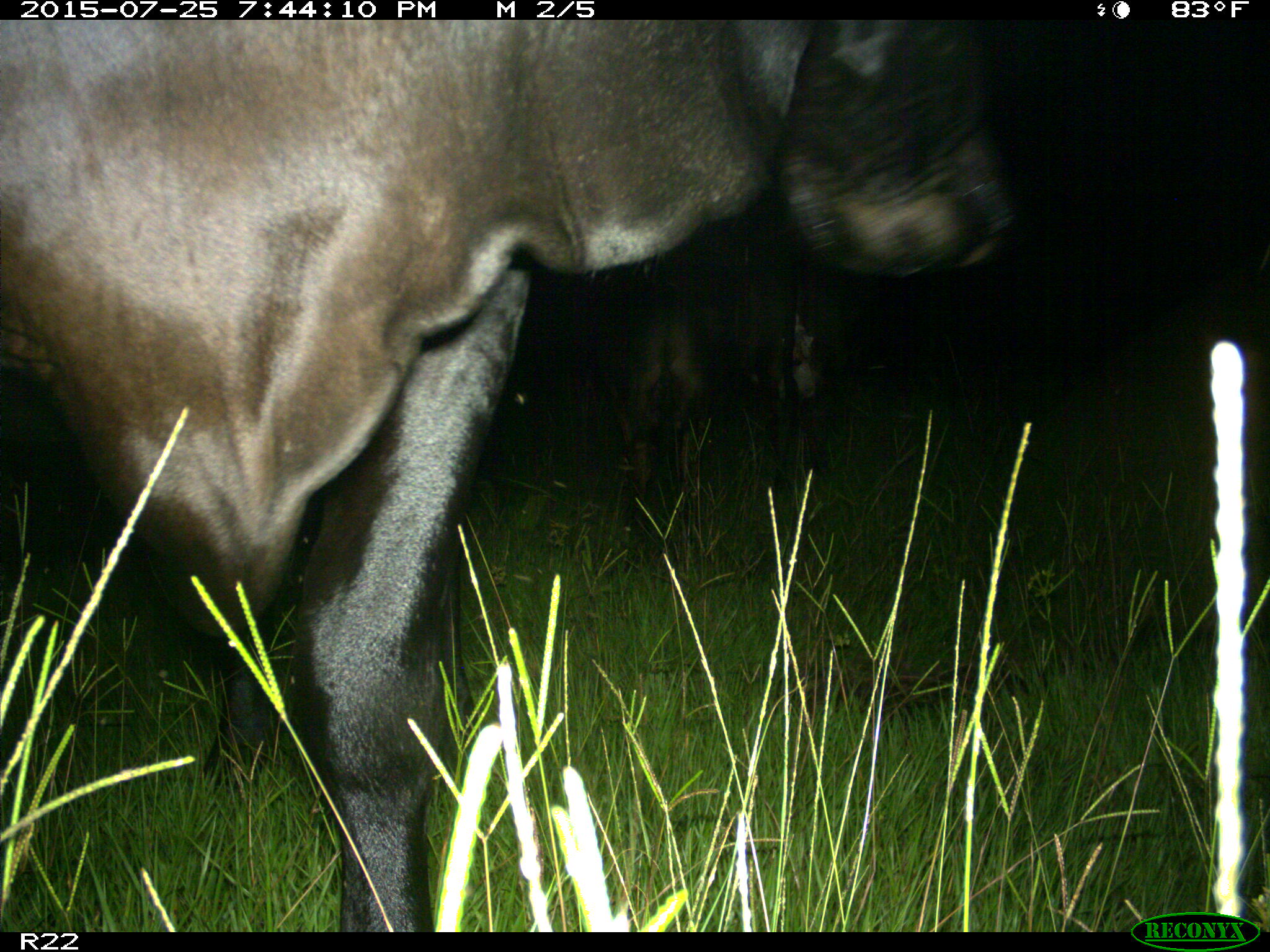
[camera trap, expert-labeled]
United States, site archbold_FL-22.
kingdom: Animalia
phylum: Chordata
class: Mammalia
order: Artiodactyla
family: Bovidae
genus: Bos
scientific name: Bos taurus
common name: domestic cow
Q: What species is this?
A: Bos taurus (domestic cow).